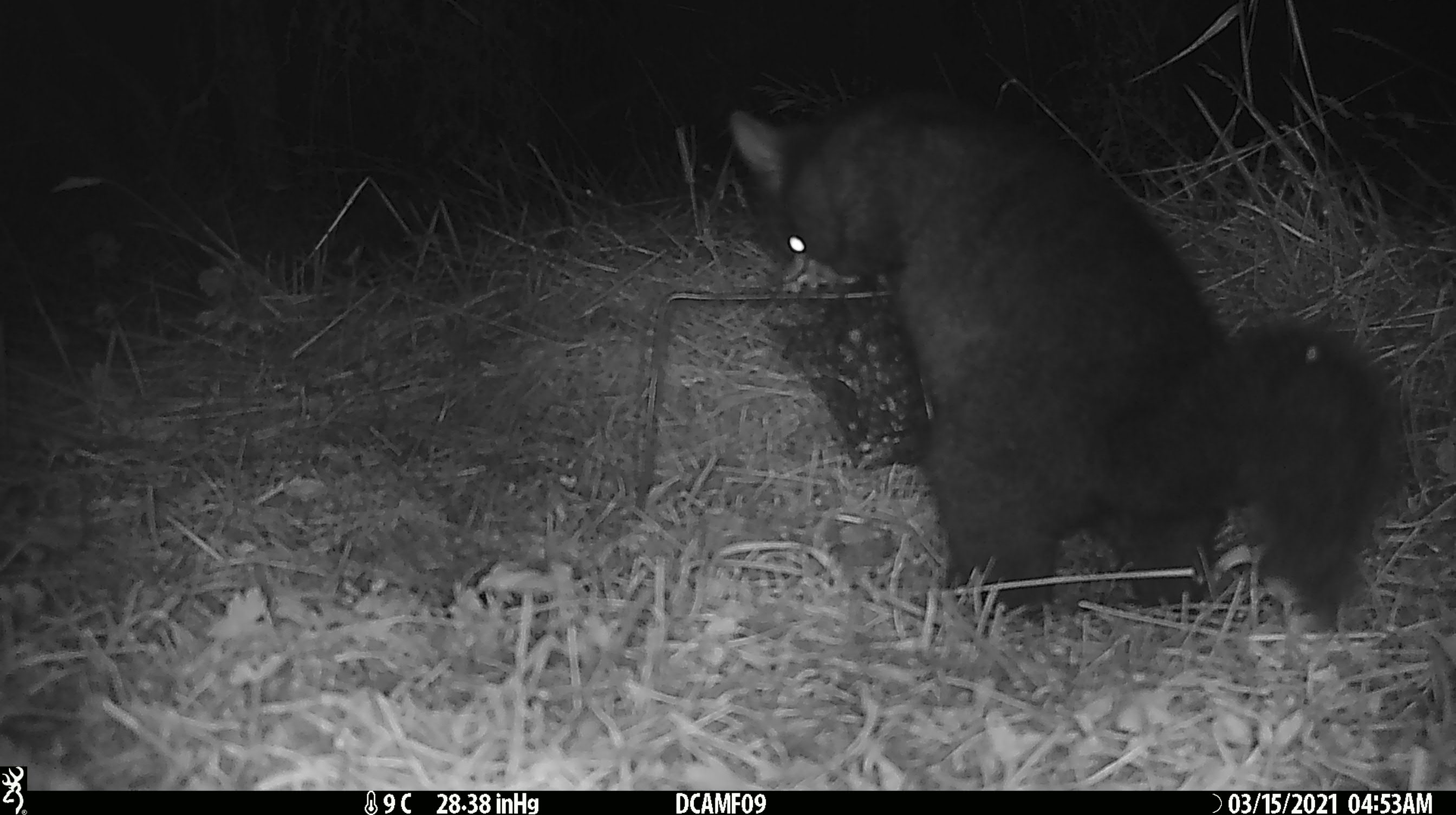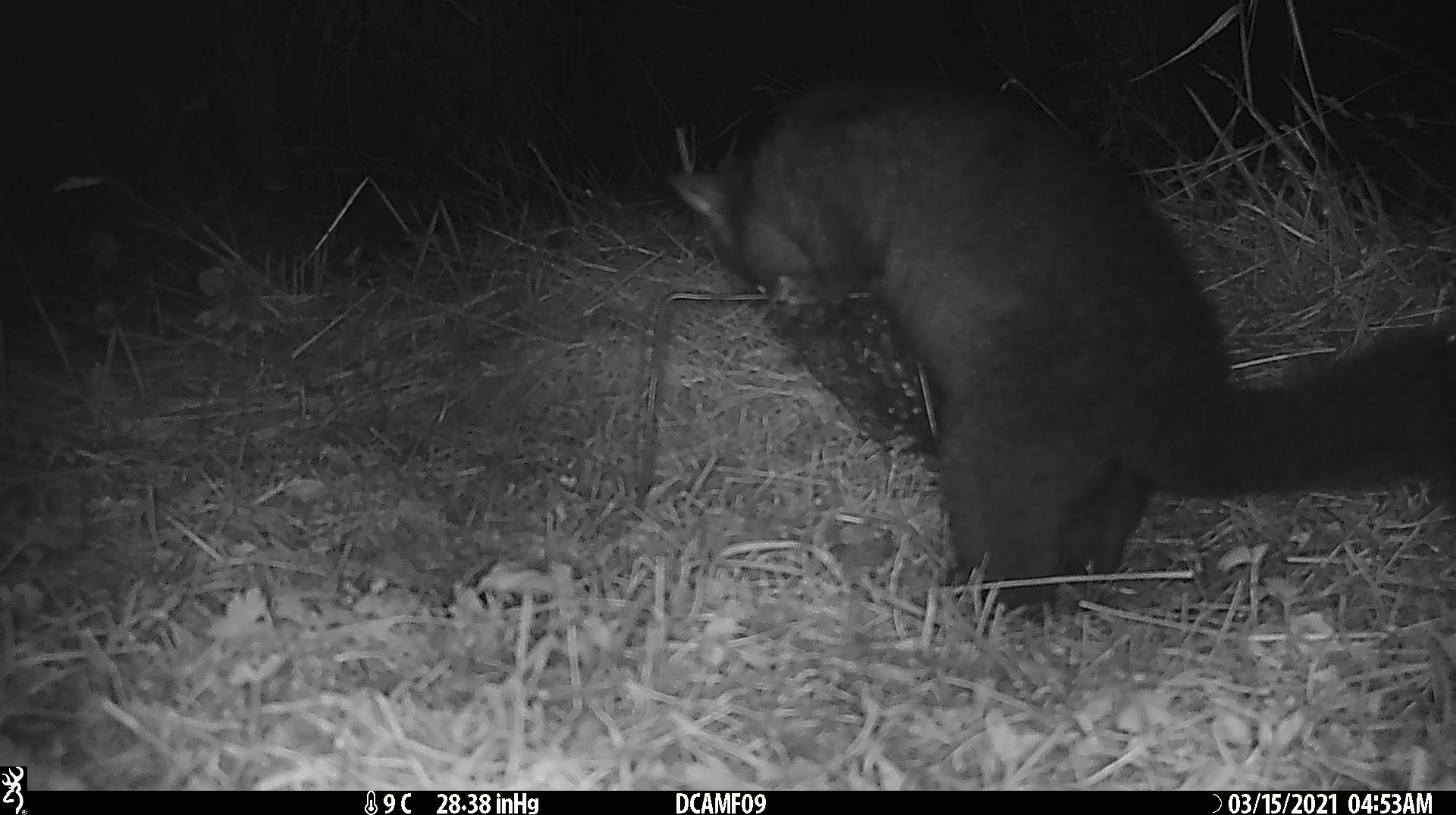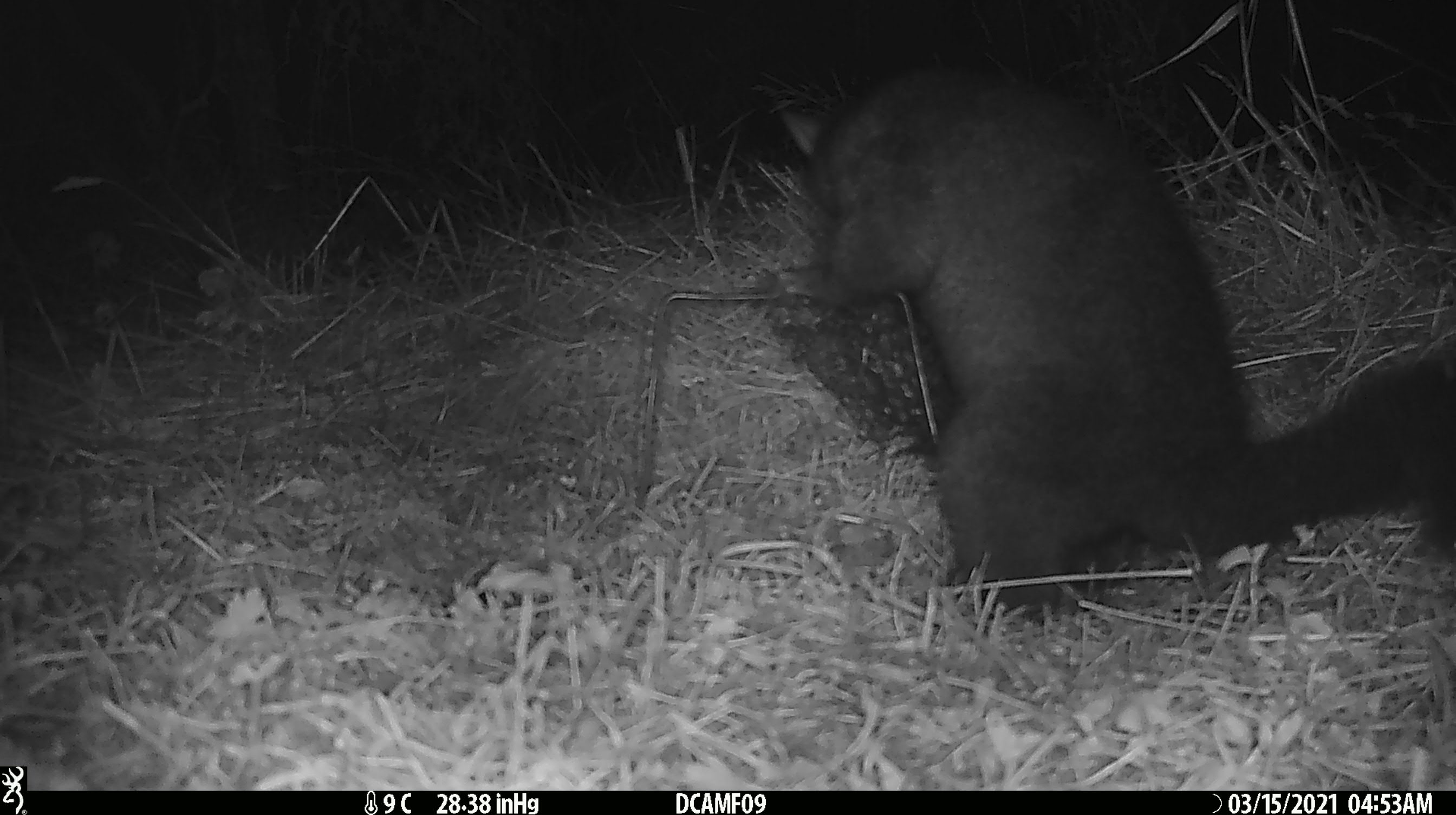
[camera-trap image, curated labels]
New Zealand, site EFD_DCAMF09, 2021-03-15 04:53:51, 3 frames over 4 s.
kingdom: Animalia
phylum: Chordata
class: Mammalia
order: Diprotodontia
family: Phalangeridae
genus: Trichosurus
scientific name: Trichosurus vulpecula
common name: common brushtail possum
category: possum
Possum (common brushtail possum) (Trichosurus vulpecula).